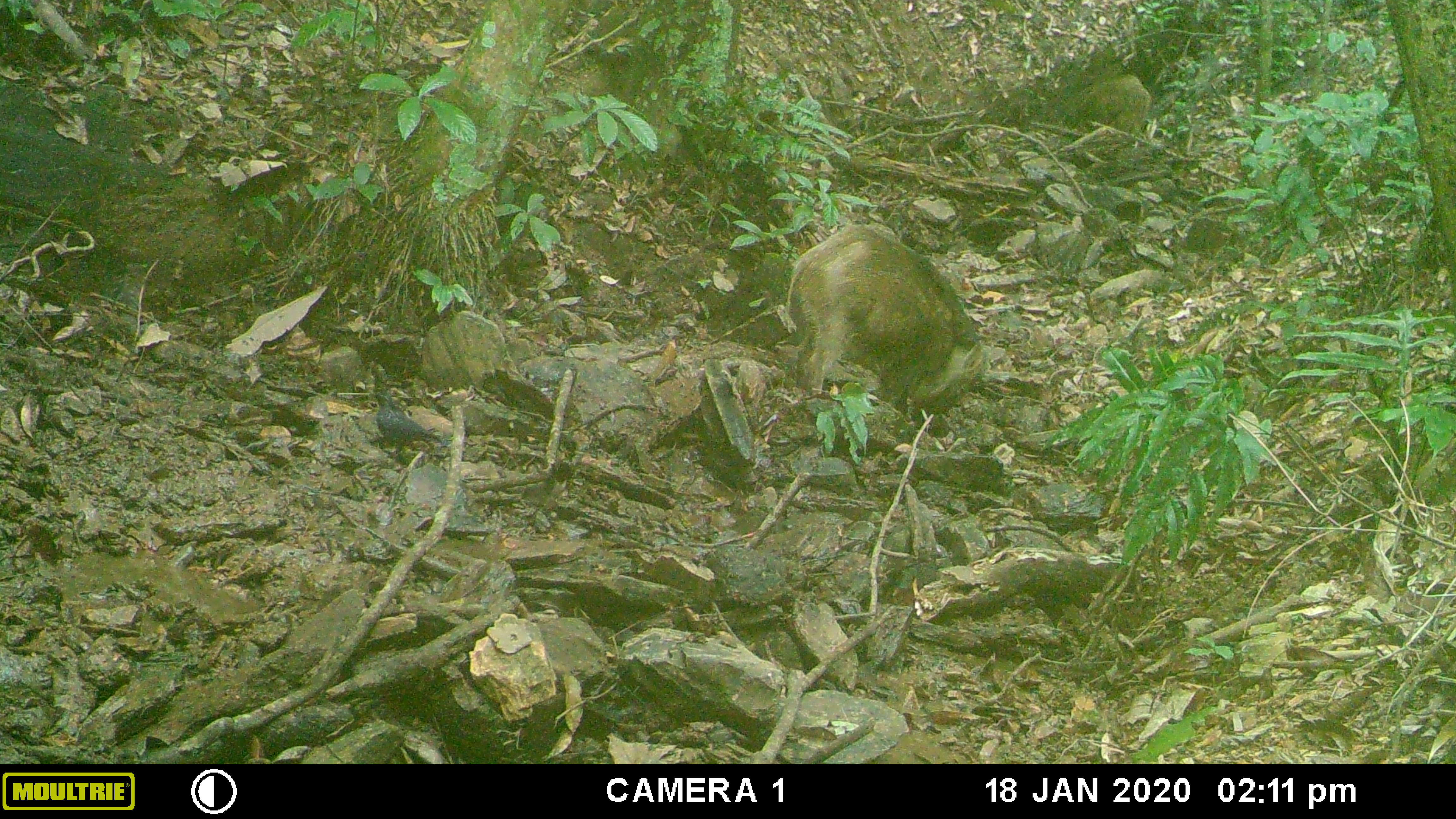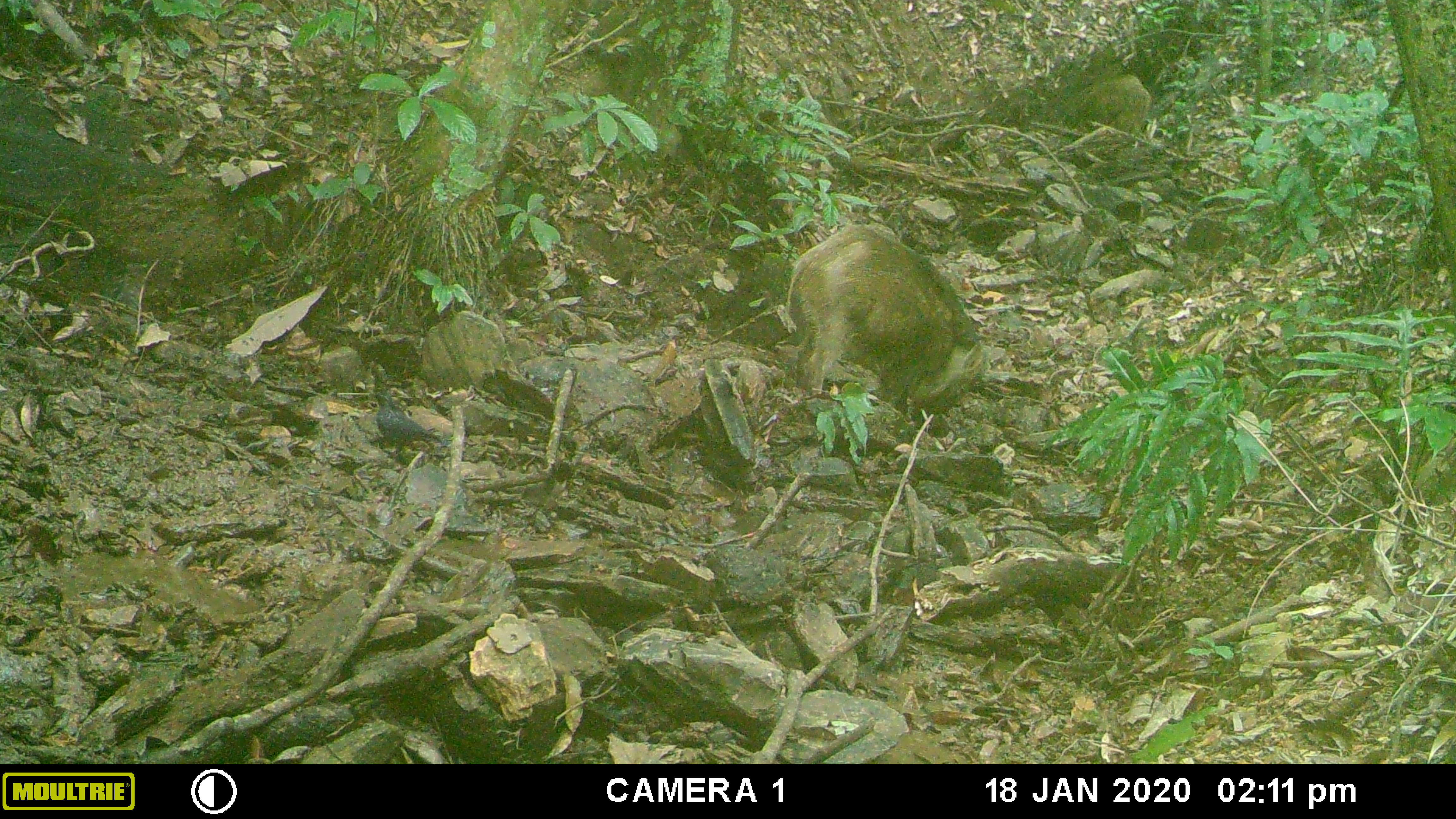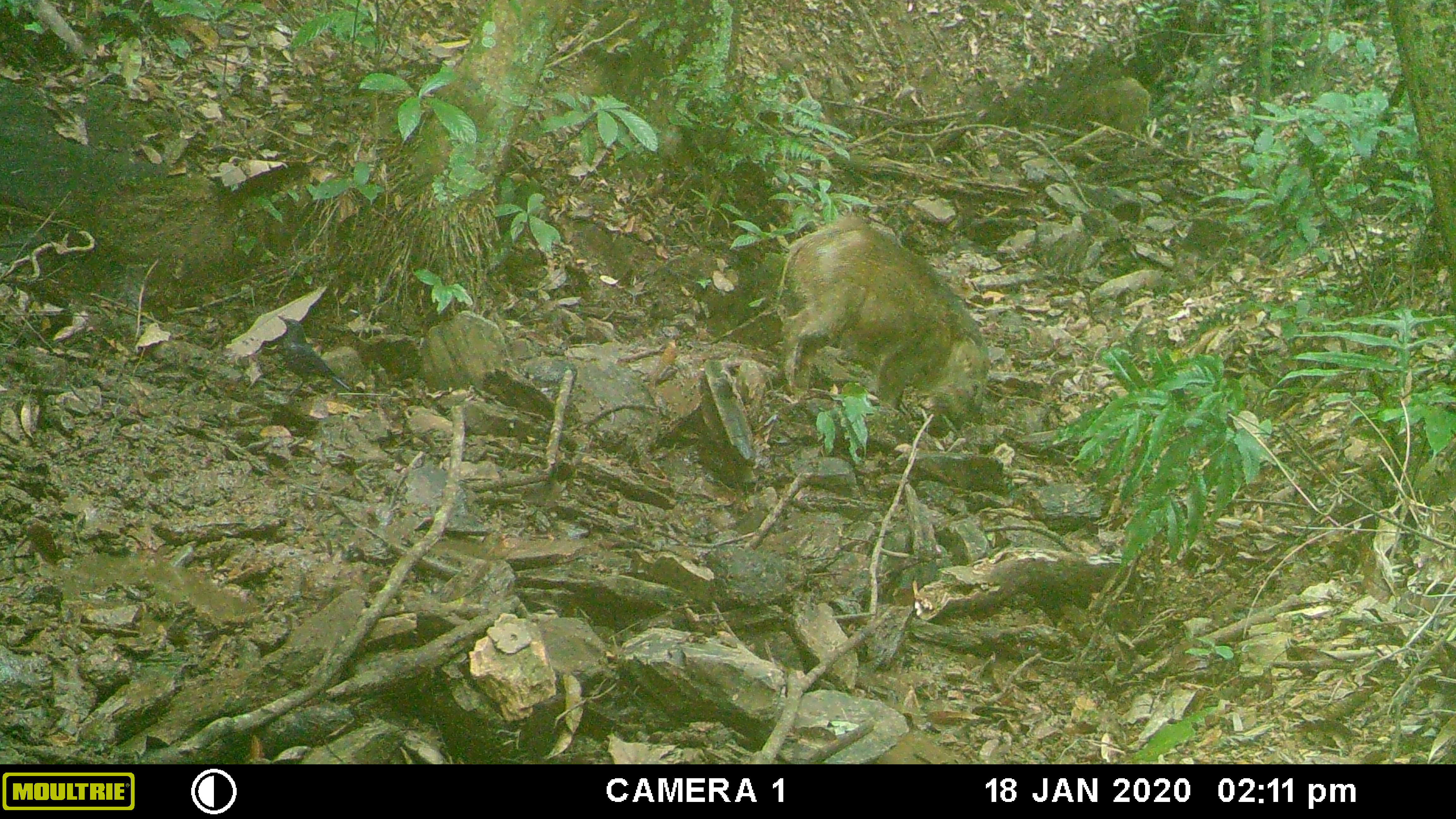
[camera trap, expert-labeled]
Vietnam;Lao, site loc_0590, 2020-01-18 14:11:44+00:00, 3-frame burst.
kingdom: Animalia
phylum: Chordata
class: Aves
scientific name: Aves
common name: bird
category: unidentified bird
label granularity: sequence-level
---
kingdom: Animalia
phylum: Chordata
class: Mammalia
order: Artiodactyla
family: Suidae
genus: Sus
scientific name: Sus scrofa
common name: eurasian wild pig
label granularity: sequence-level